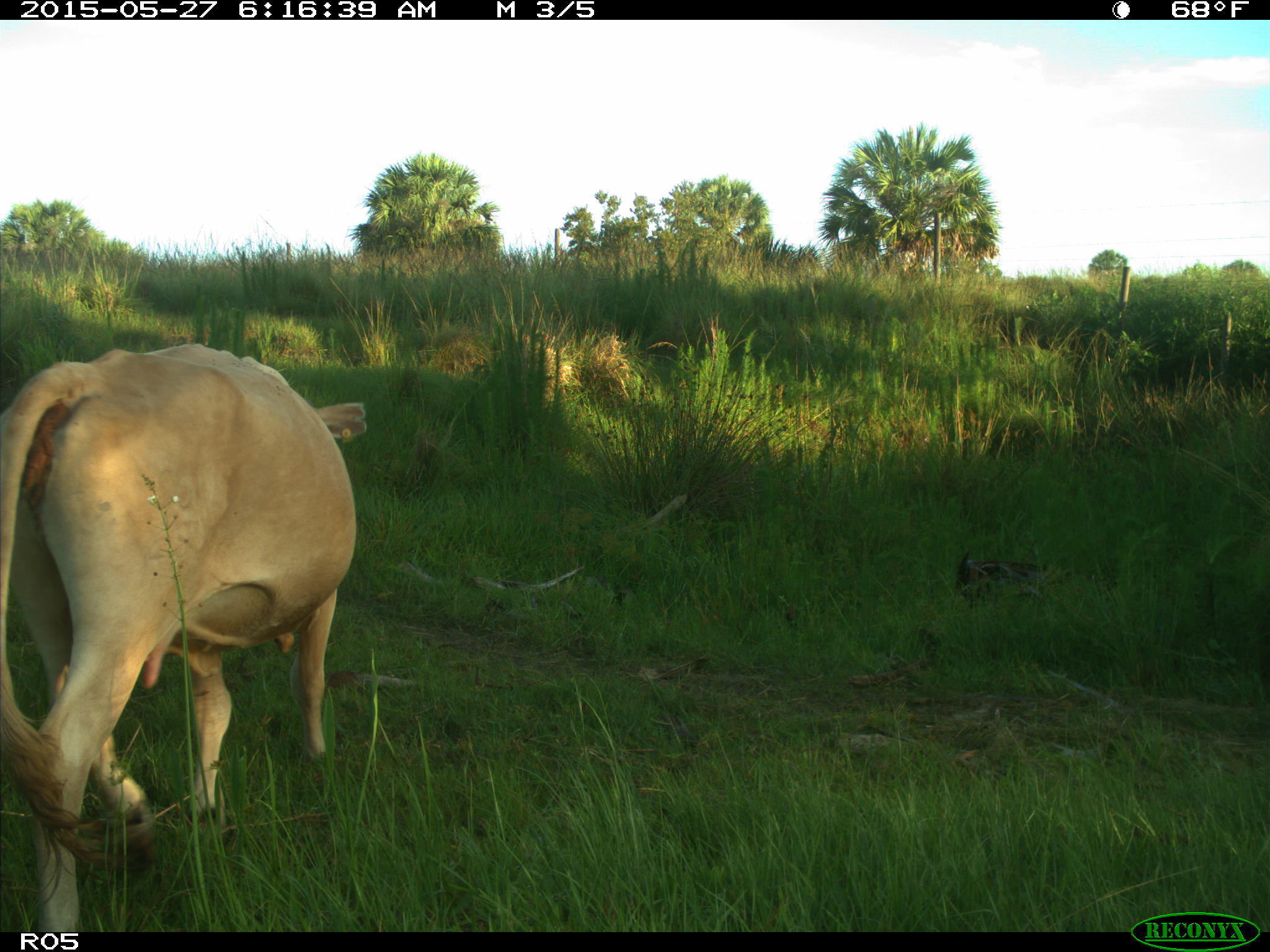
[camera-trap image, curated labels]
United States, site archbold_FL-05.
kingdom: Animalia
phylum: Chordata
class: Mammalia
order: Artiodactyla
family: Bovidae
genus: Bos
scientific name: Bos taurus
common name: domestic cow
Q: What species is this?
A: Bos taurus (domestic cow).